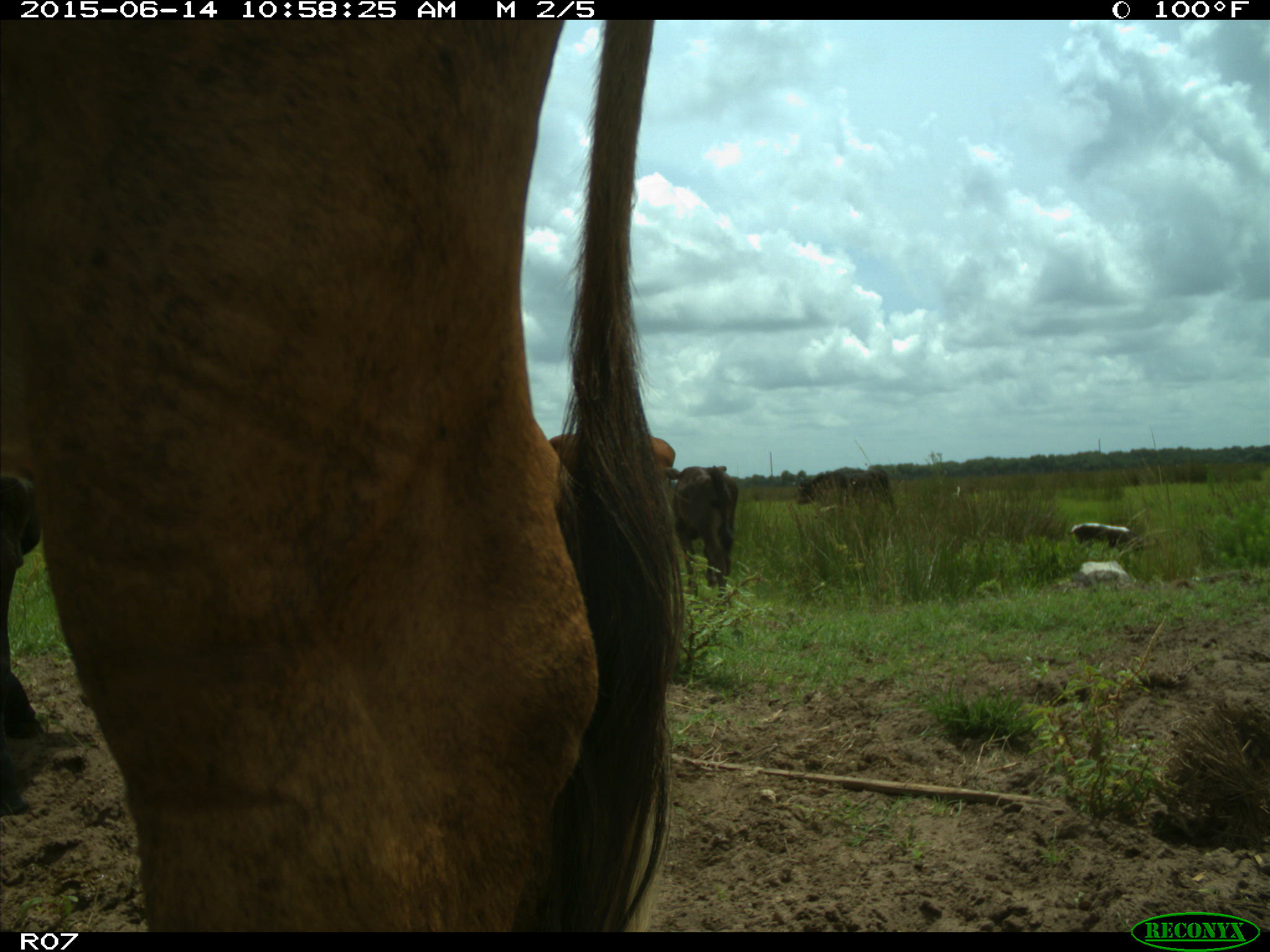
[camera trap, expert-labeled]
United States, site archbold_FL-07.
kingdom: Animalia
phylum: Chordata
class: Mammalia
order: Artiodactyla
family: Bovidae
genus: Bos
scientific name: Bos taurus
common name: domestic cow